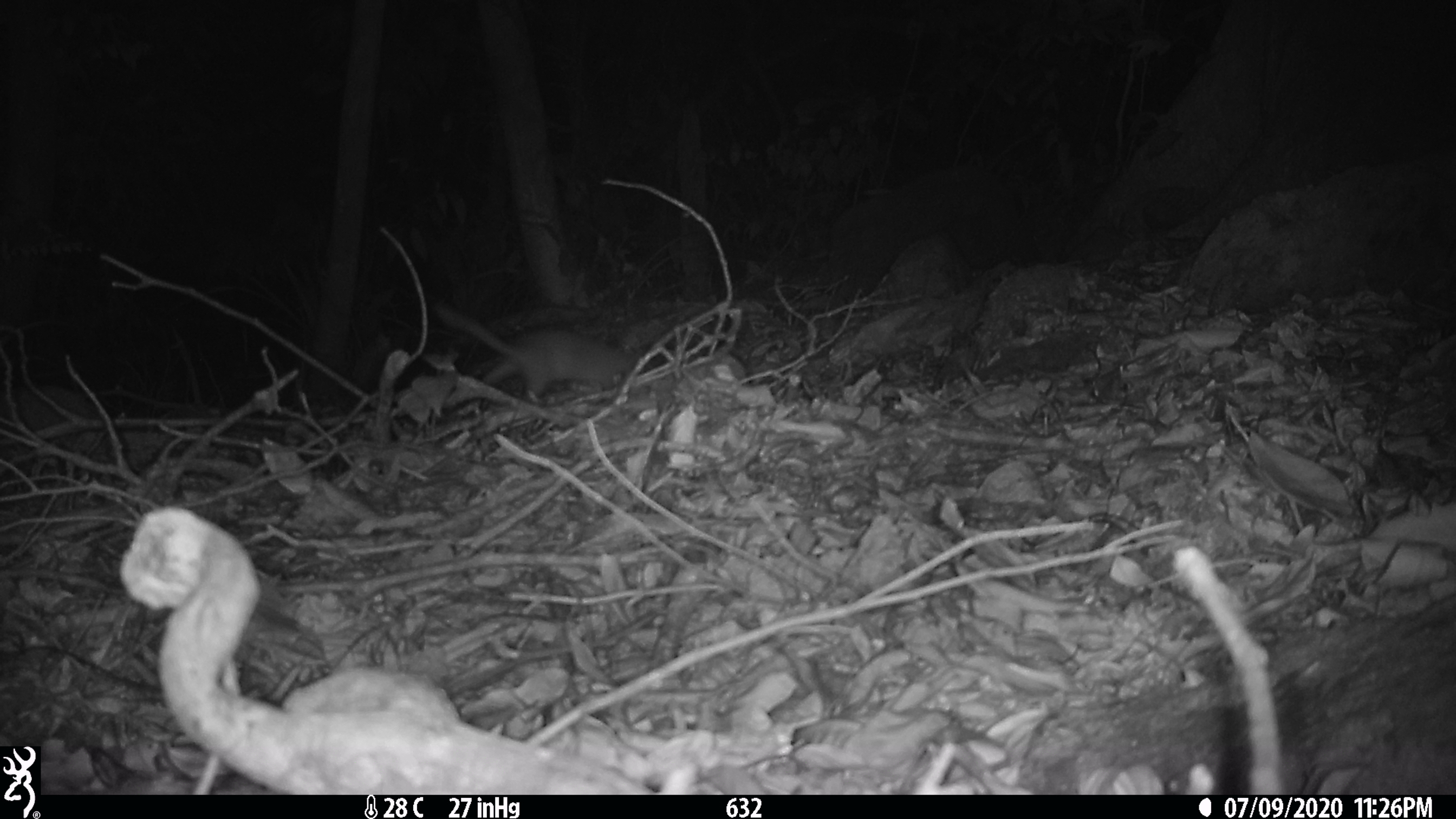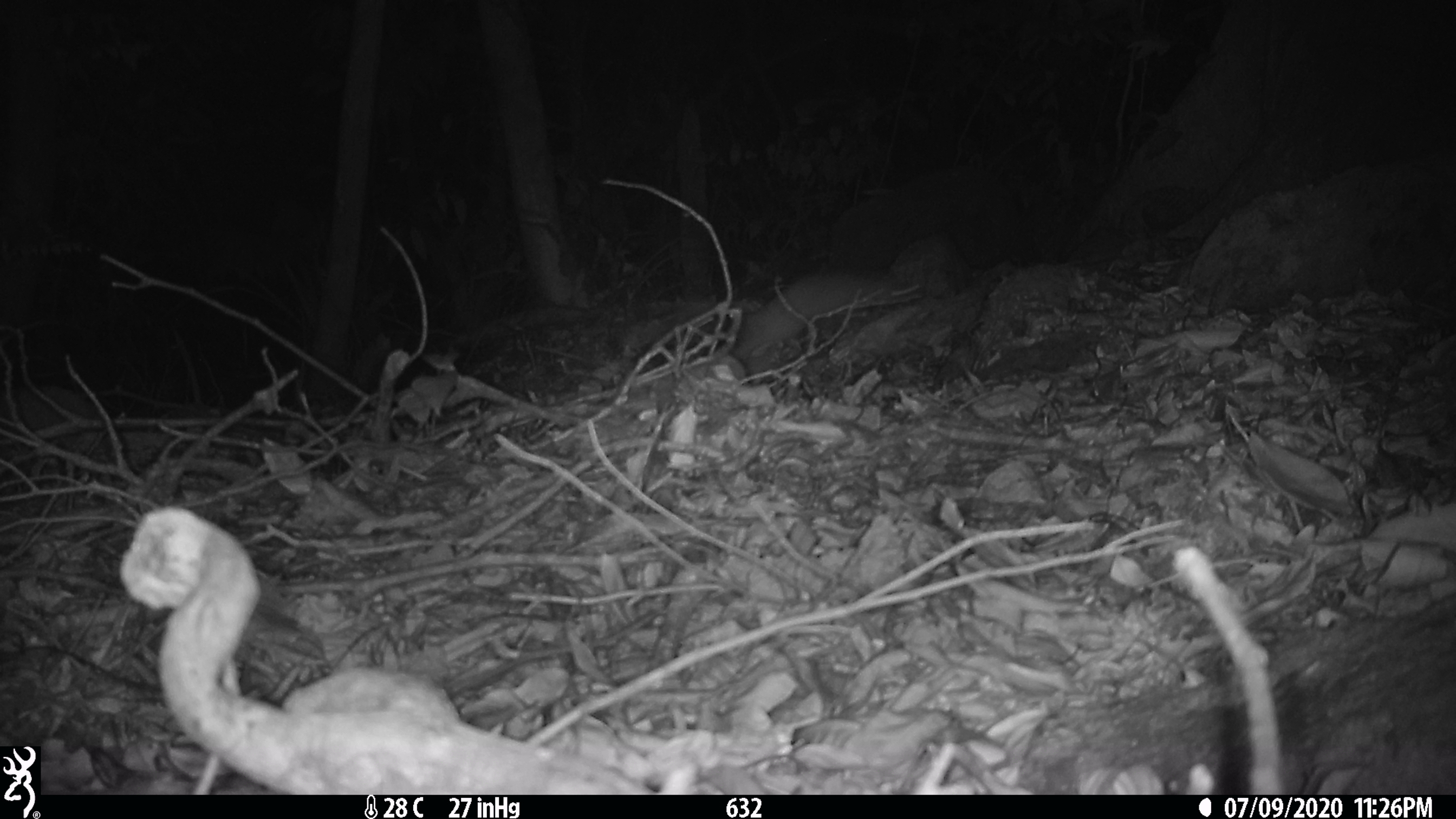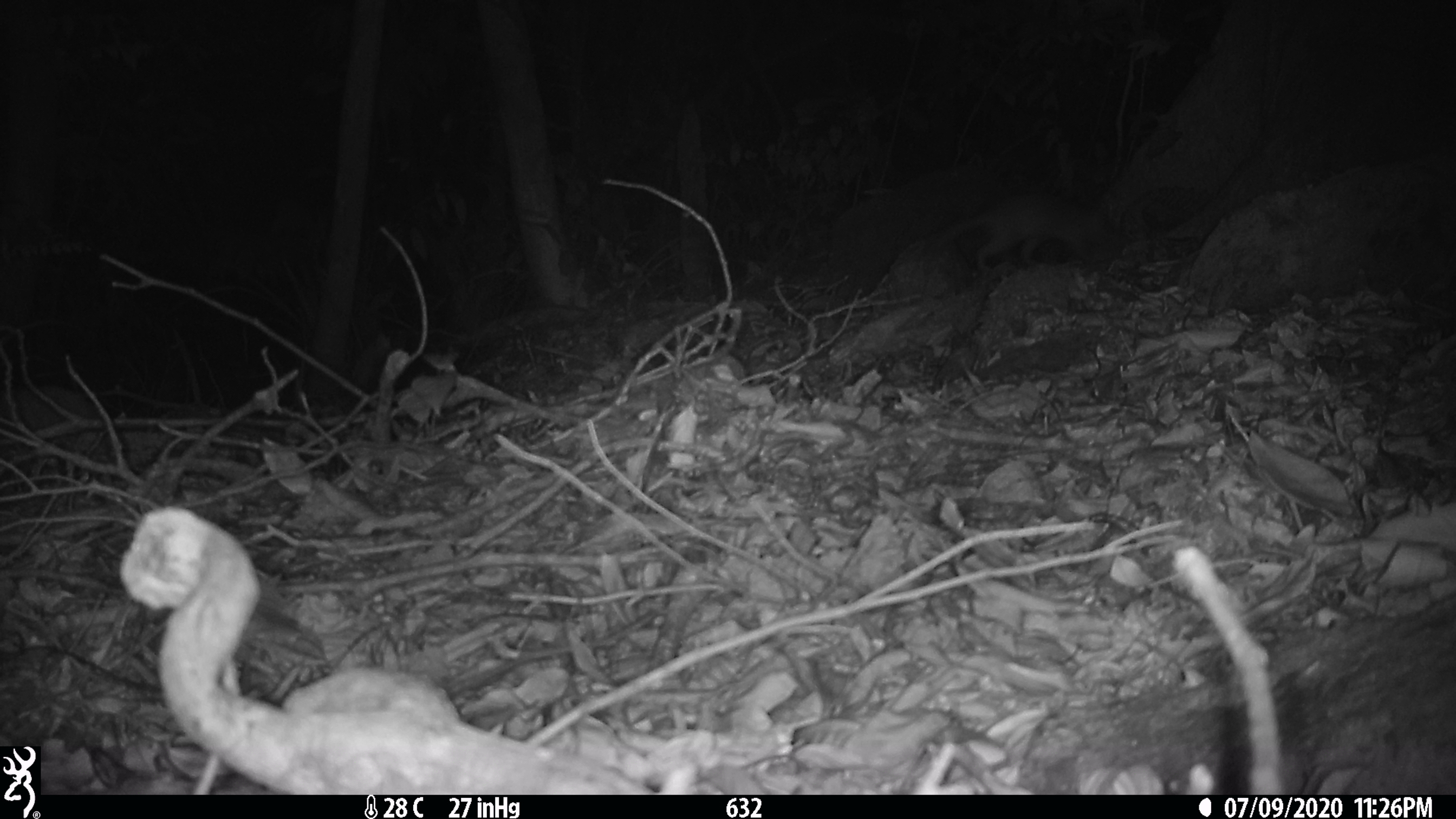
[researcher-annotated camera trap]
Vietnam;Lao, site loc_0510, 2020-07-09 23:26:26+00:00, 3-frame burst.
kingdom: Animalia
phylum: Chordata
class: Mammalia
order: Carnivora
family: Mustelidae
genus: Melogale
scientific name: Melogale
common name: ferret badger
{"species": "ferret badger (Melogale)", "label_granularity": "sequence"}